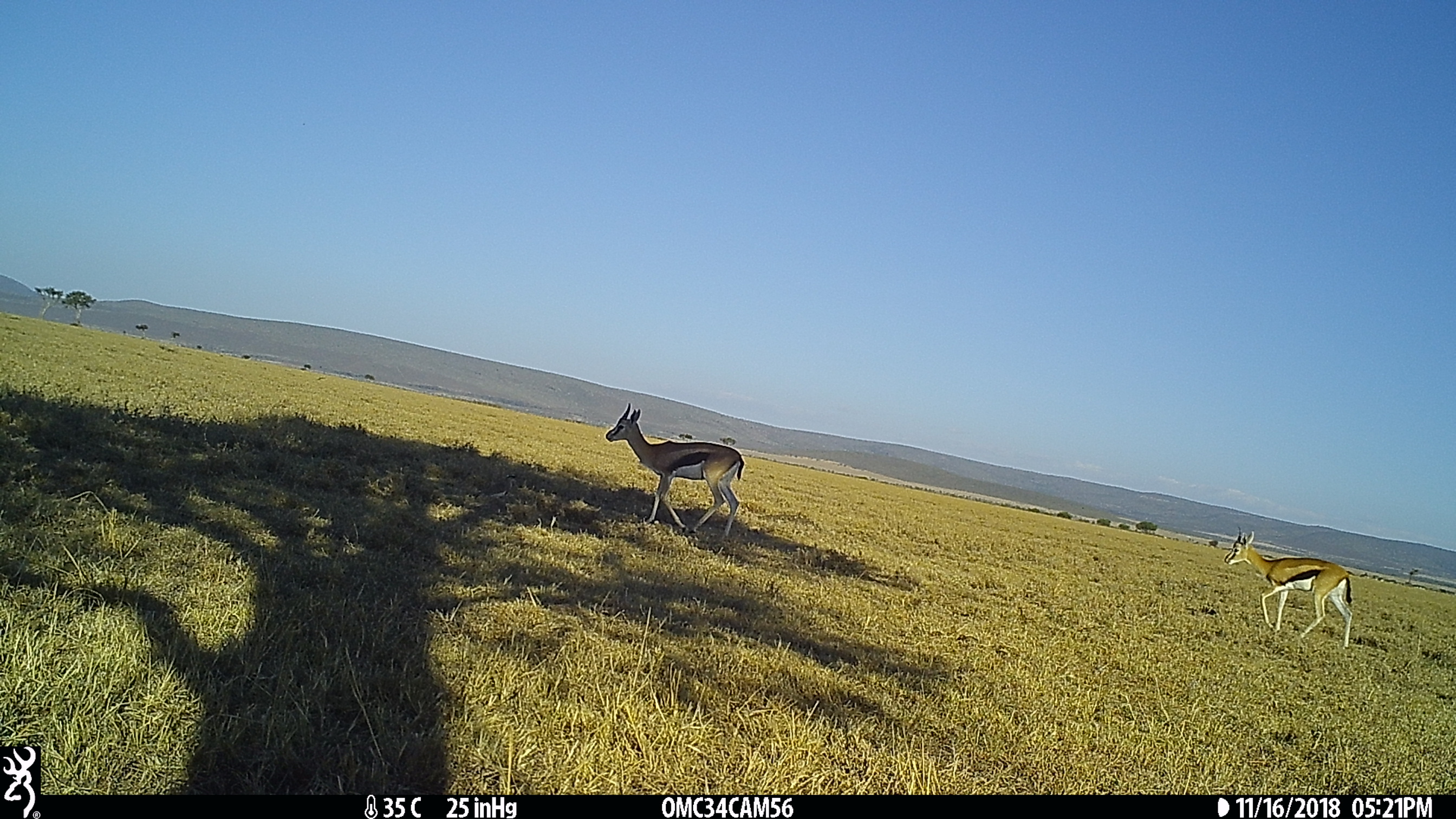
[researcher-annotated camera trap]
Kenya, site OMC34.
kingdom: Animalia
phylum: Chordata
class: Mammalia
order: Artiodactyla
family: Bovidae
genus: Eudorcas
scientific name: Eudorcas thomsonii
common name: thomon's gazelle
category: gazelle thomsons